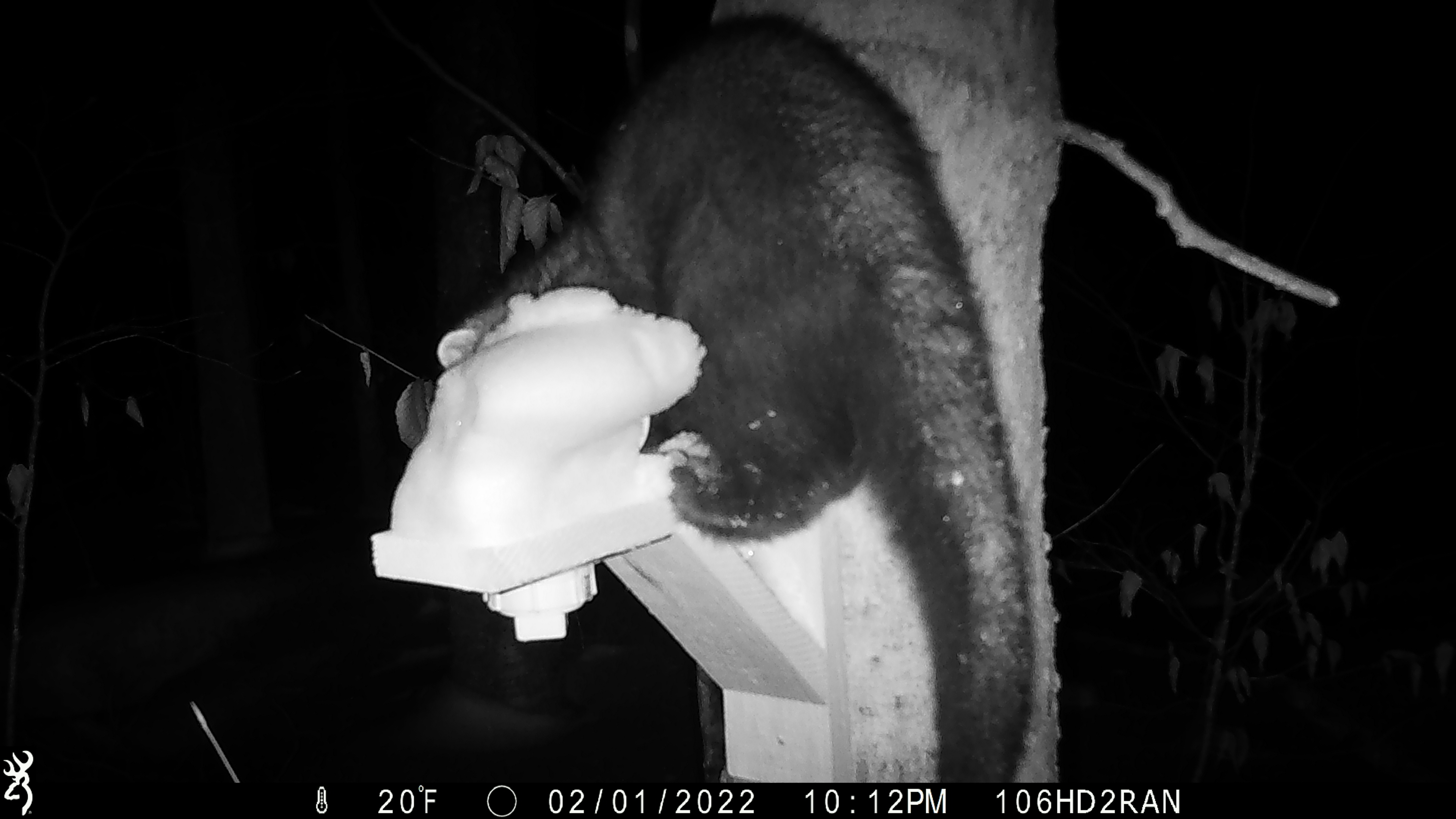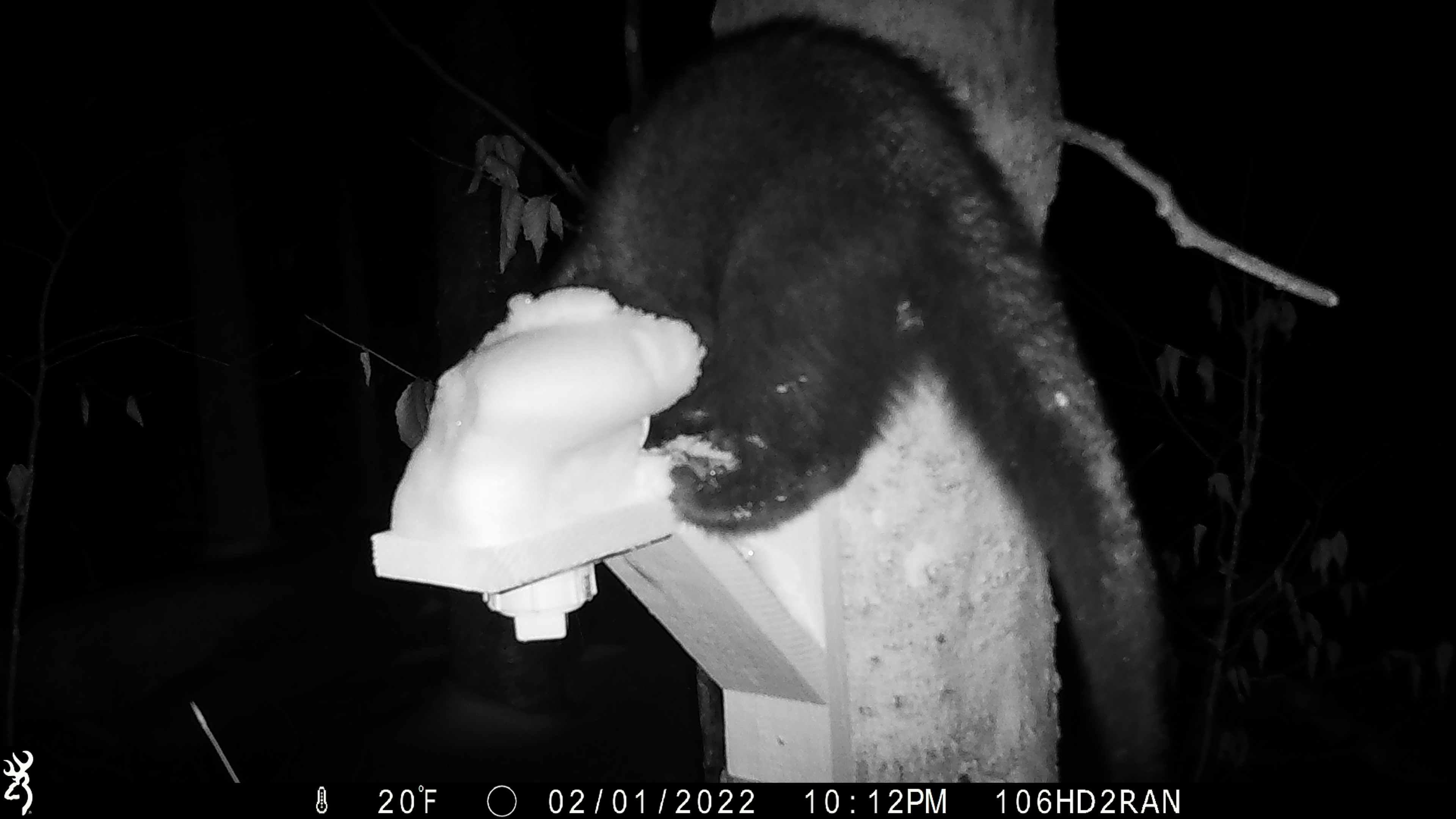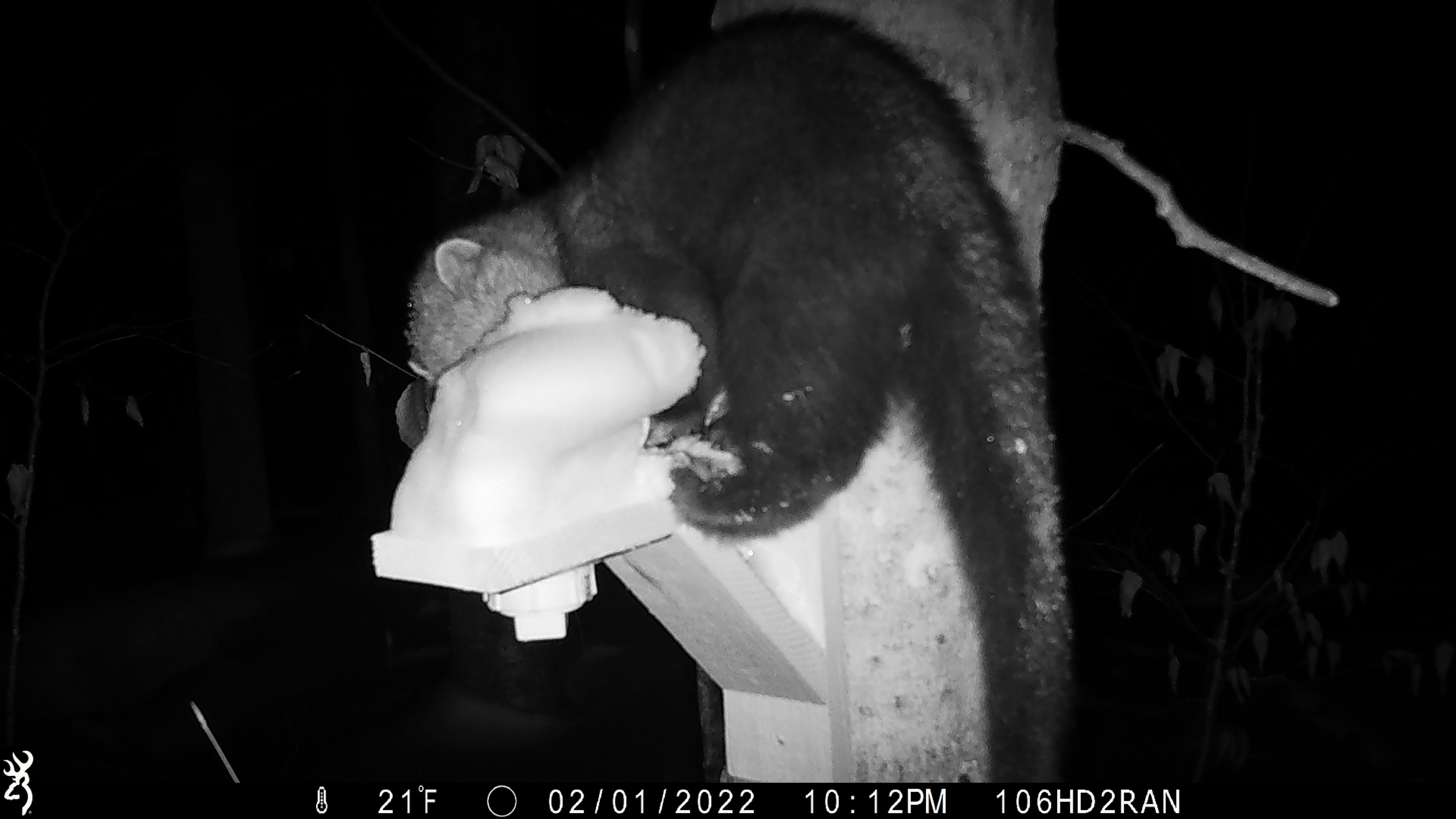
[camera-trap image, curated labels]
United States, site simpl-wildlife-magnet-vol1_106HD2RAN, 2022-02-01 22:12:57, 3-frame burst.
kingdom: Animalia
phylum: Chordata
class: Mammalia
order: Carnivora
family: Mustelidae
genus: Pekania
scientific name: Pekania pennanti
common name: fisher